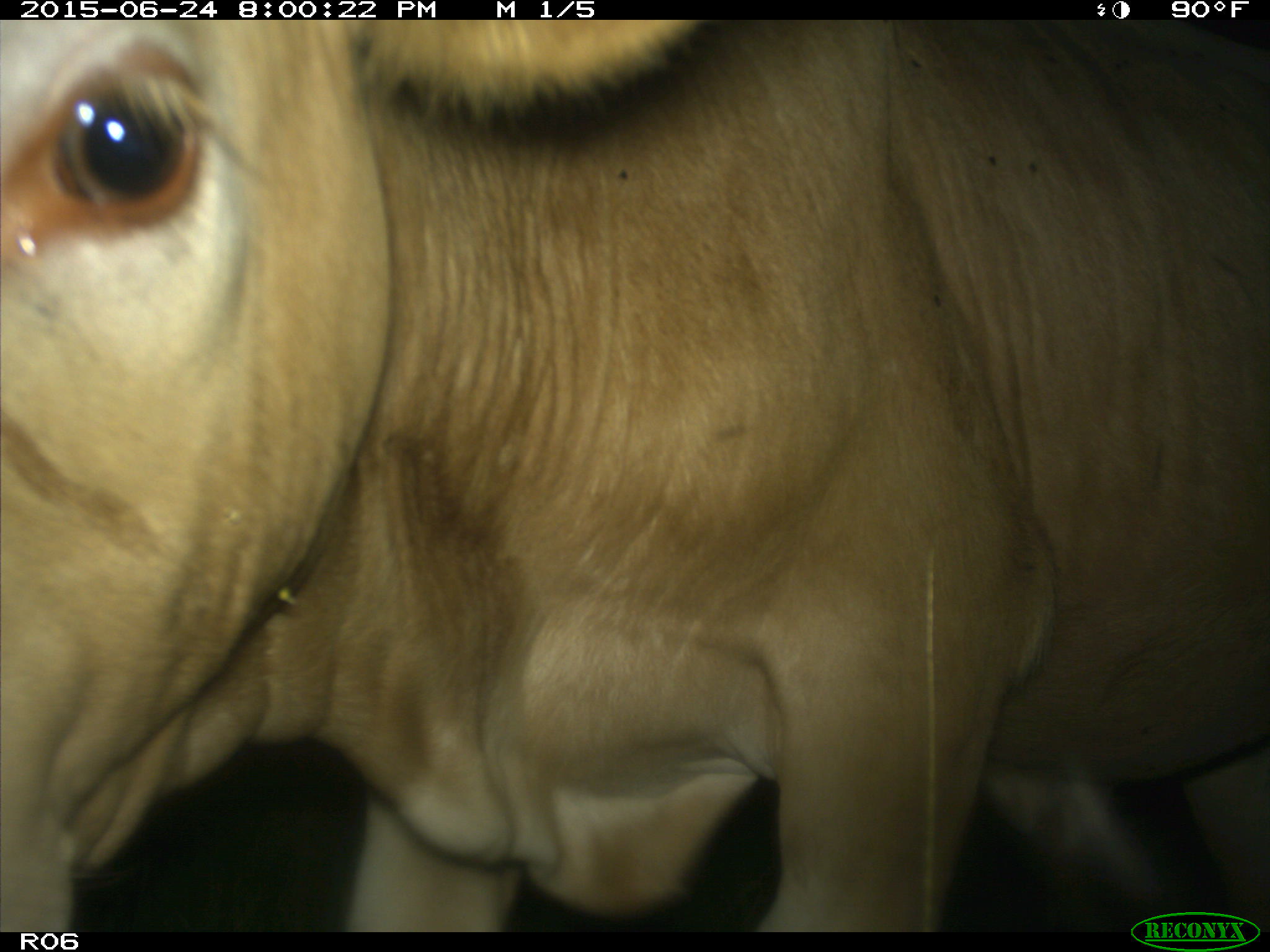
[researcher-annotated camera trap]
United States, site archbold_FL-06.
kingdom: Animalia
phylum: Chordata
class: Mammalia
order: Artiodactyla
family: Bovidae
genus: Bos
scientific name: Bos taurus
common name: domestic cow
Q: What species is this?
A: Bos taurus (domestic cow).